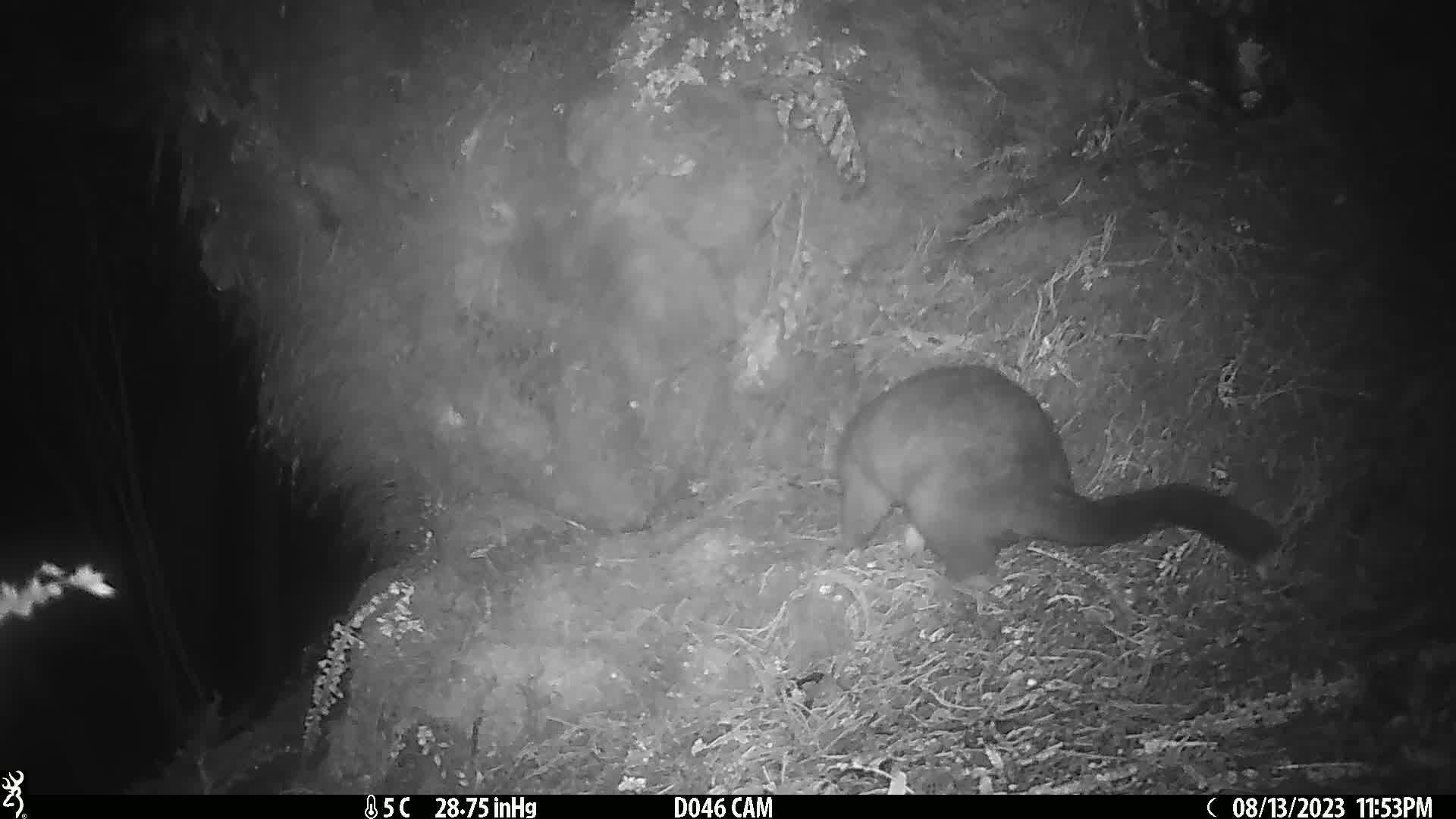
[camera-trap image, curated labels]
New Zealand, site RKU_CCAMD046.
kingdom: Animalia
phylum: Chordata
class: Mammalia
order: Diprotodontia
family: Phalangeridae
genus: Trichosurus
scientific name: Trichosurus vulpecula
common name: common brushtail possum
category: possum